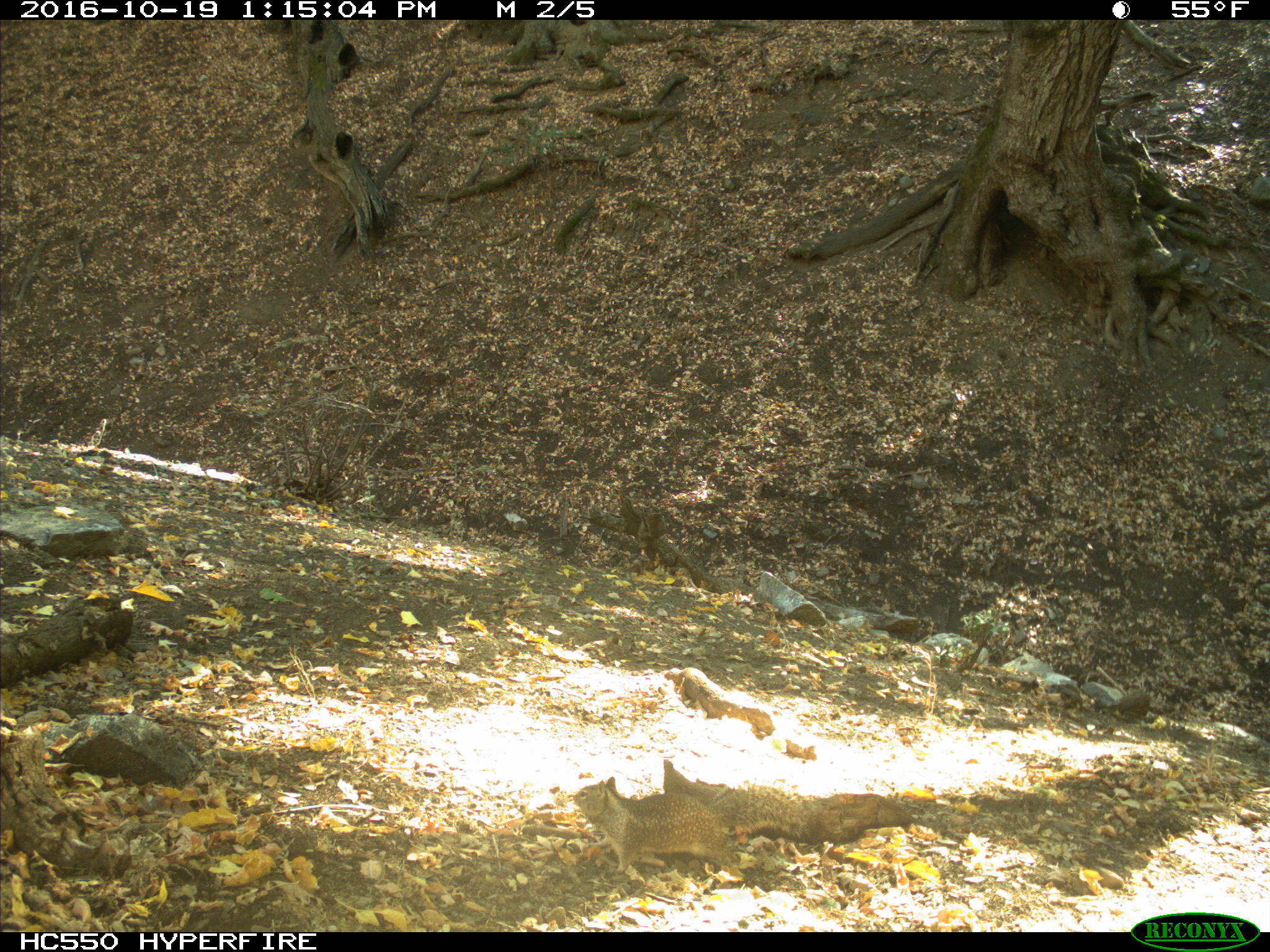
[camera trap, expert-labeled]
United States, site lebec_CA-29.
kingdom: Animalia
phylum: Chordata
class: Mammalia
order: Rodentia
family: Sciuridae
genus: Otospermophilus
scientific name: Otospermophilus beecheyi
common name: california ground squirrel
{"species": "Otospermophilus beecheyi (california ground squirrel)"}